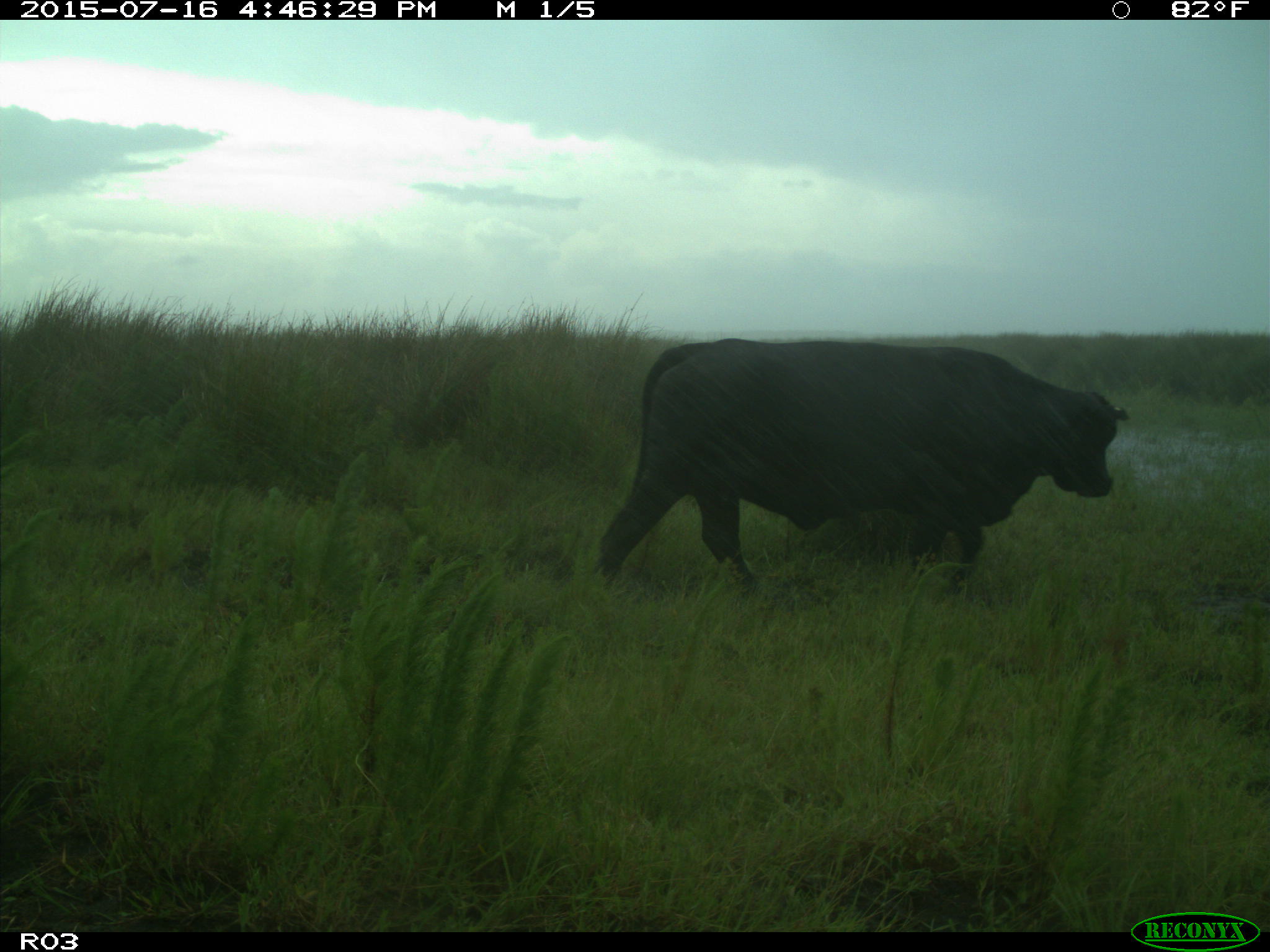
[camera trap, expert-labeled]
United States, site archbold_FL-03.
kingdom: Animalia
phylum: Chordata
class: Mammalia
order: Artiodactyla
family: Bovidae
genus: Bos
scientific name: Bos taurus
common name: domestic cow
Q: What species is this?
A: Bos taurus (domestic cow).